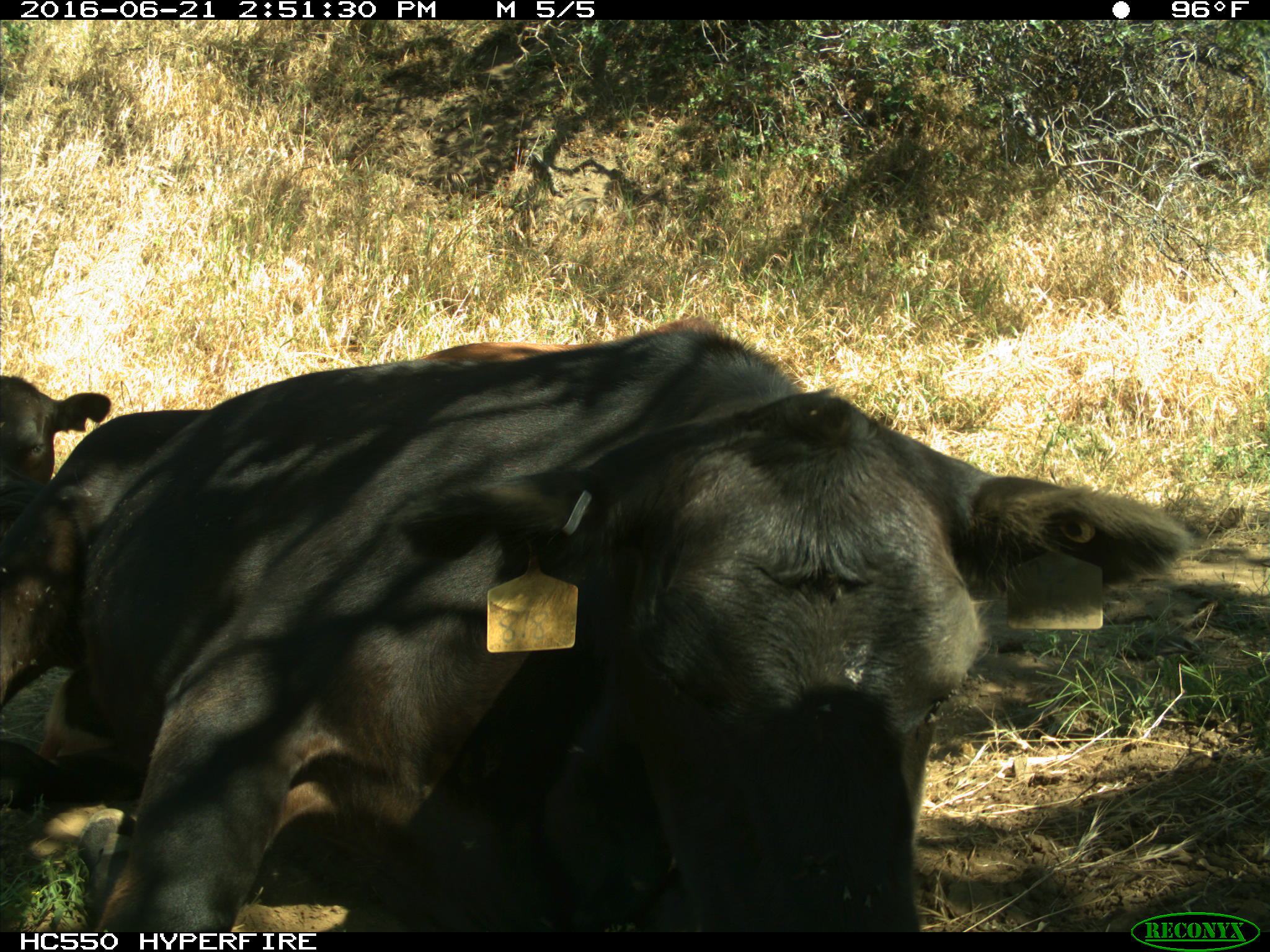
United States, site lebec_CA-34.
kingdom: Animalia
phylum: Chordata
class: Mammalia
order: Artiodactyla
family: Bovidae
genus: Bos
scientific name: Bos taurus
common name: domestic cow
Bos taurus (domestic cow).